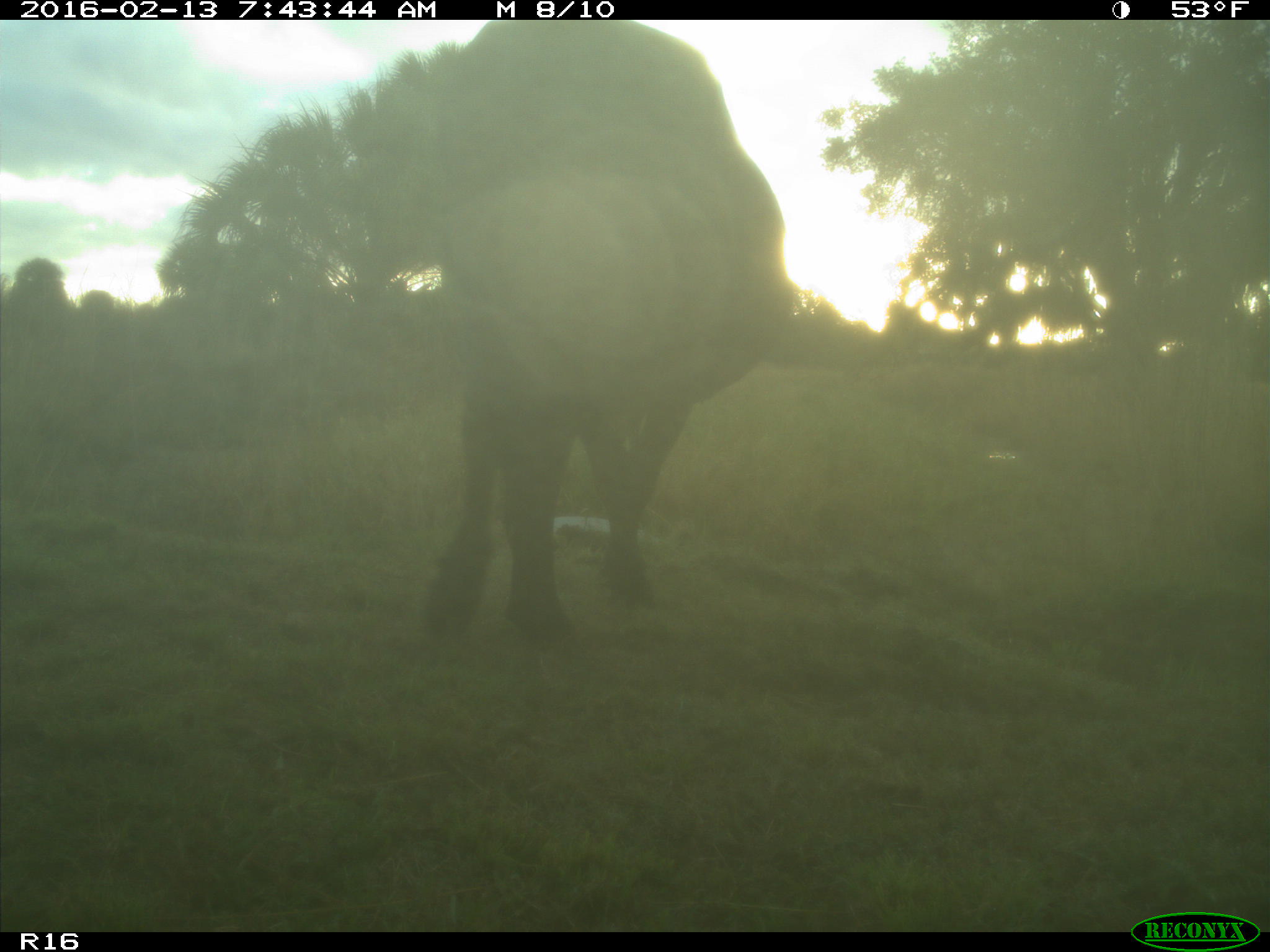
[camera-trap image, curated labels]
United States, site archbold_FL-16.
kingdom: Animalia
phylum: Chordata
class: Mammalia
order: Artiodactyla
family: Bovidae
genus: Bos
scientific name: Bos taurus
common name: domestic cow